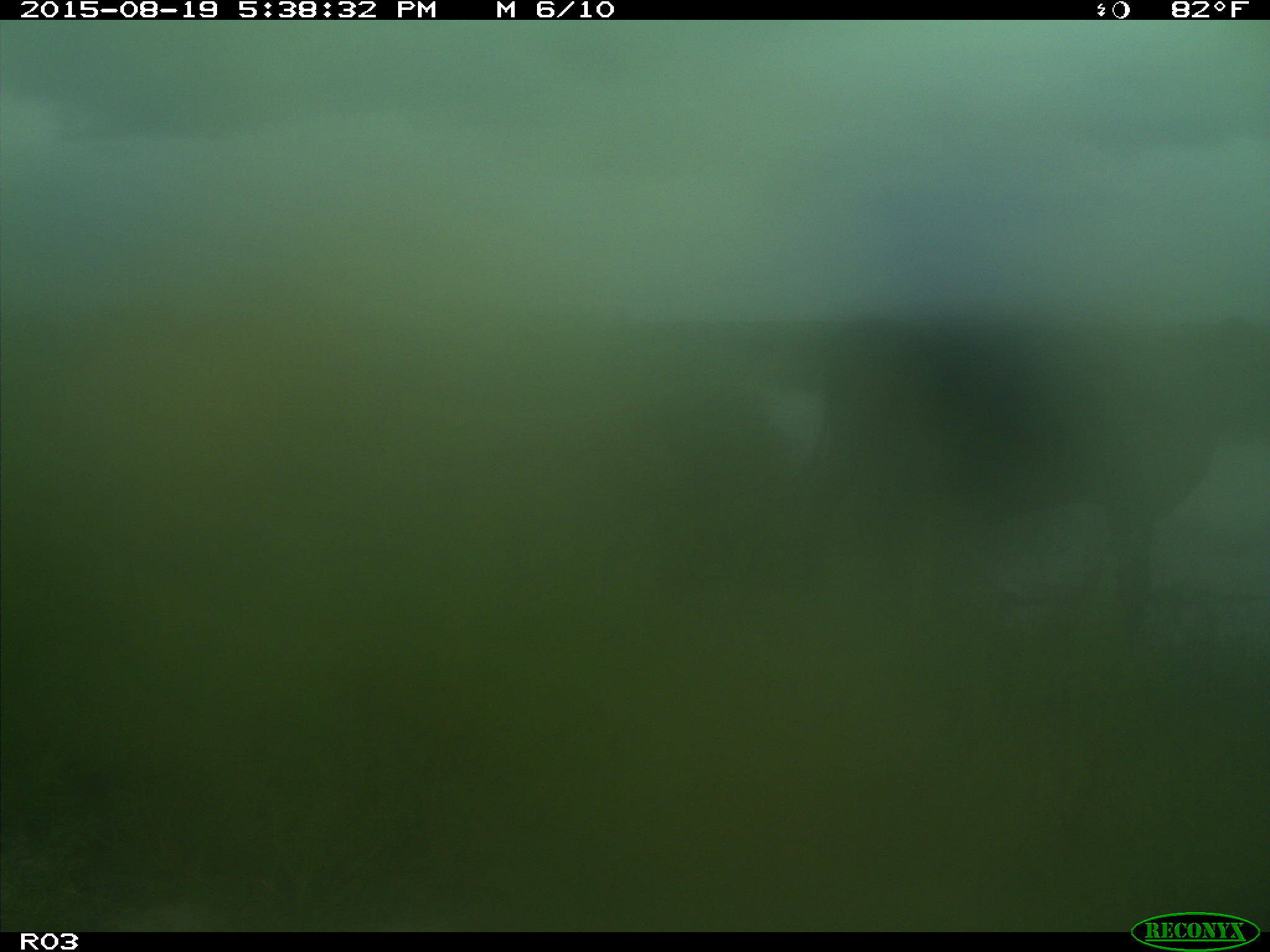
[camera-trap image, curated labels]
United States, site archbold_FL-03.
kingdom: Animalia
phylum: Chordata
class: Mammalia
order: Artiodactyla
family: Bovidae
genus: Bos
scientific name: Bos taurus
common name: domestic cow